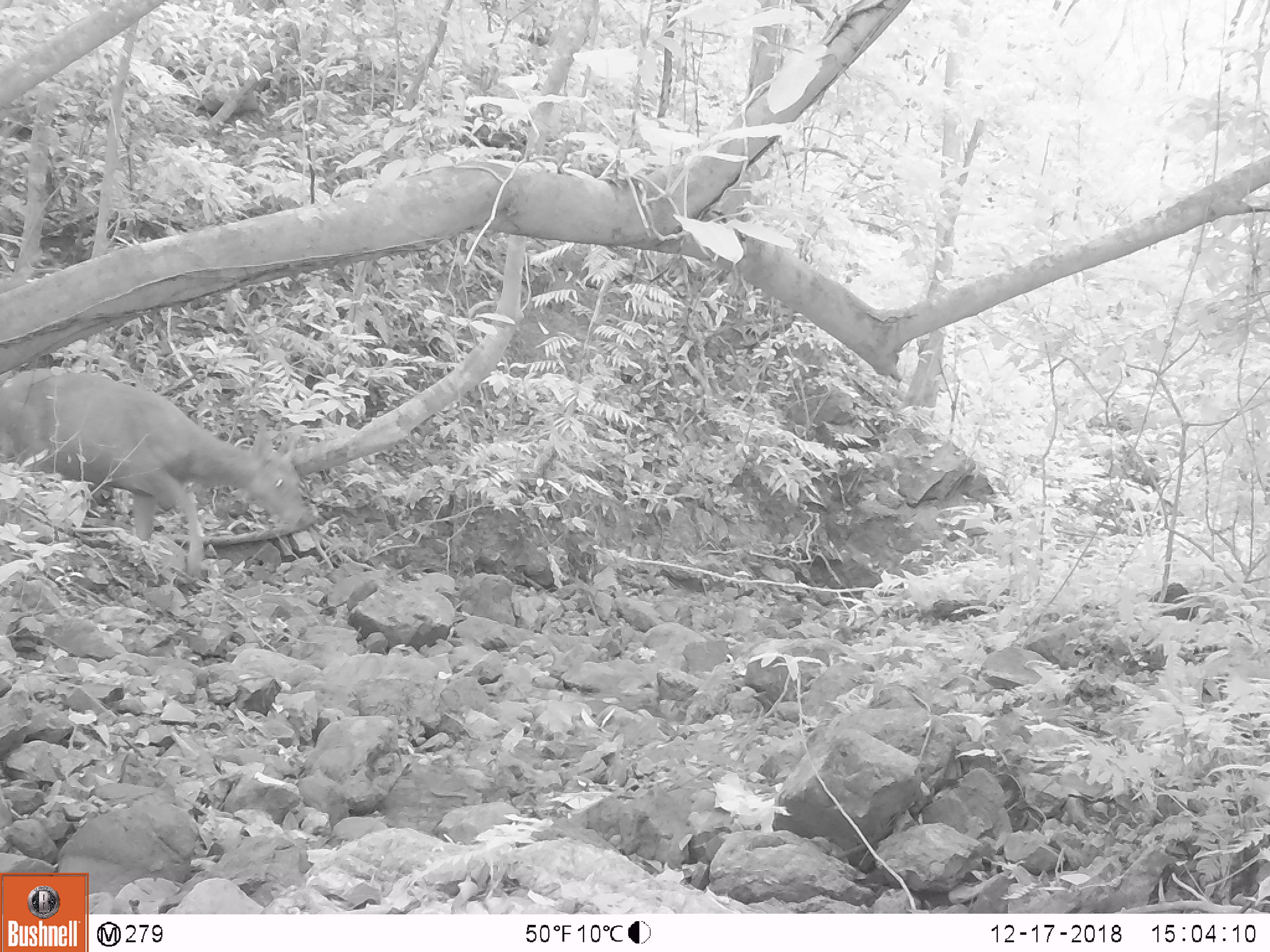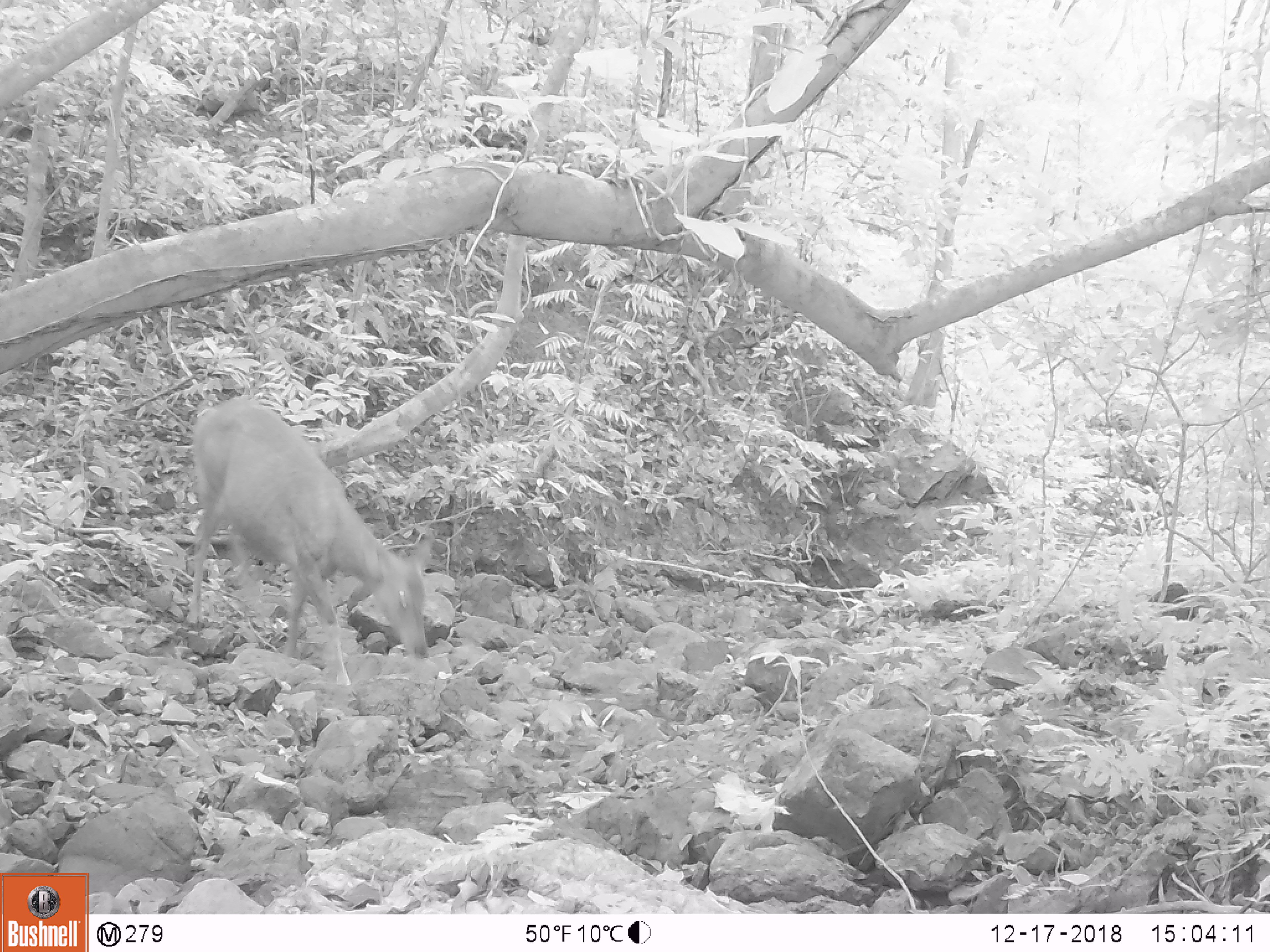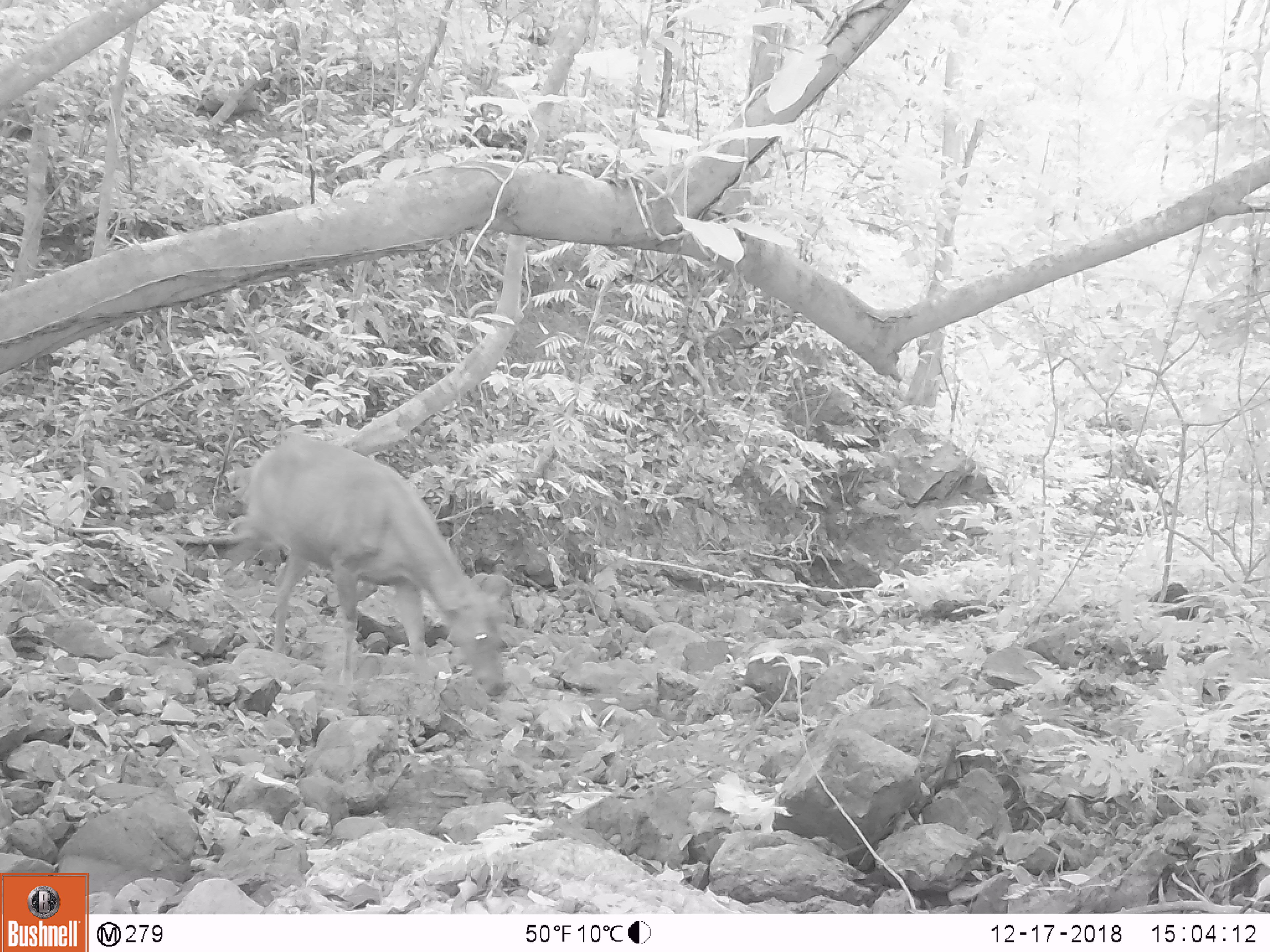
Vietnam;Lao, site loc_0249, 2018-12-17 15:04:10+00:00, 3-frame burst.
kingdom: Animalia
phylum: Chordata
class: Mammalia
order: Artiodactyla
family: Cervidae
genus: Rusa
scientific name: Rusa unicolor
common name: sambar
Sambar (Rusa unicolor). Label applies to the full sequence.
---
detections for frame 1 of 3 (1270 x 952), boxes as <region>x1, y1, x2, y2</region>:
sambar: <region>0, 364, 307, 580</region>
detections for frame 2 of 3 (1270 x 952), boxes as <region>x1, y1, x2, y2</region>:
sambar: <region>184, 396, 432, 689</region>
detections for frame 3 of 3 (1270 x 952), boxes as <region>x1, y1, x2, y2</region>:
sambar: <region>230, 433, 511, 698</region>